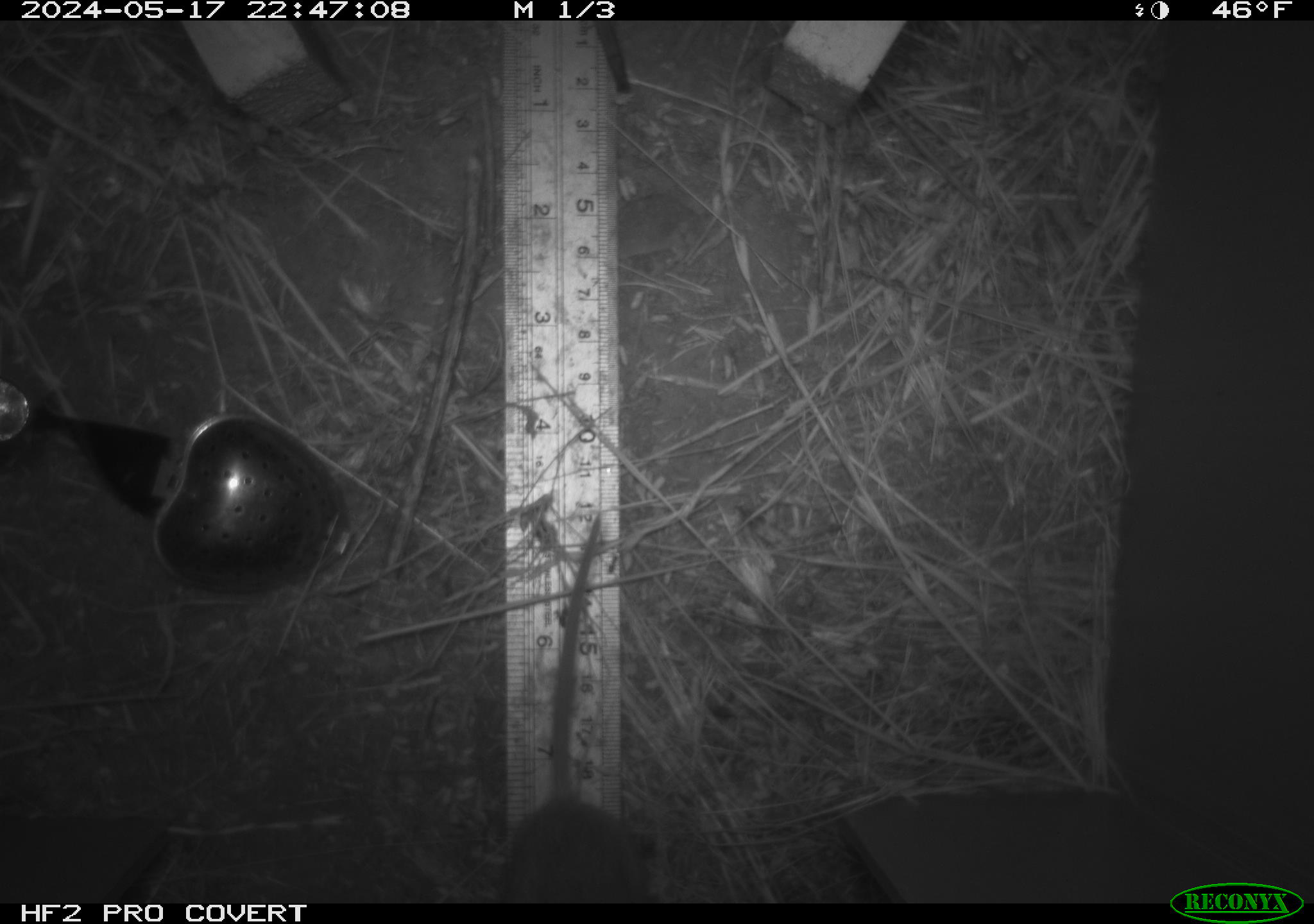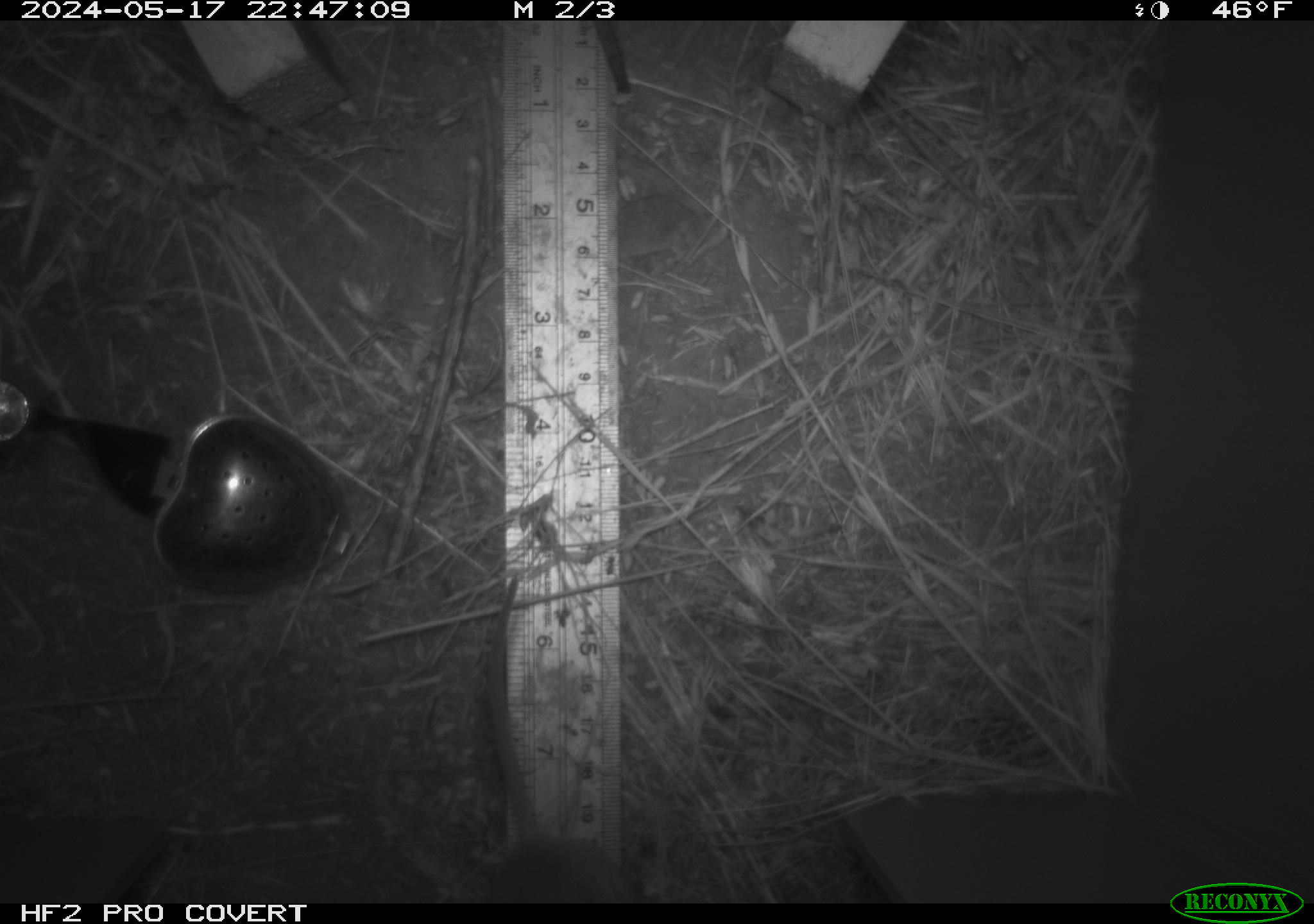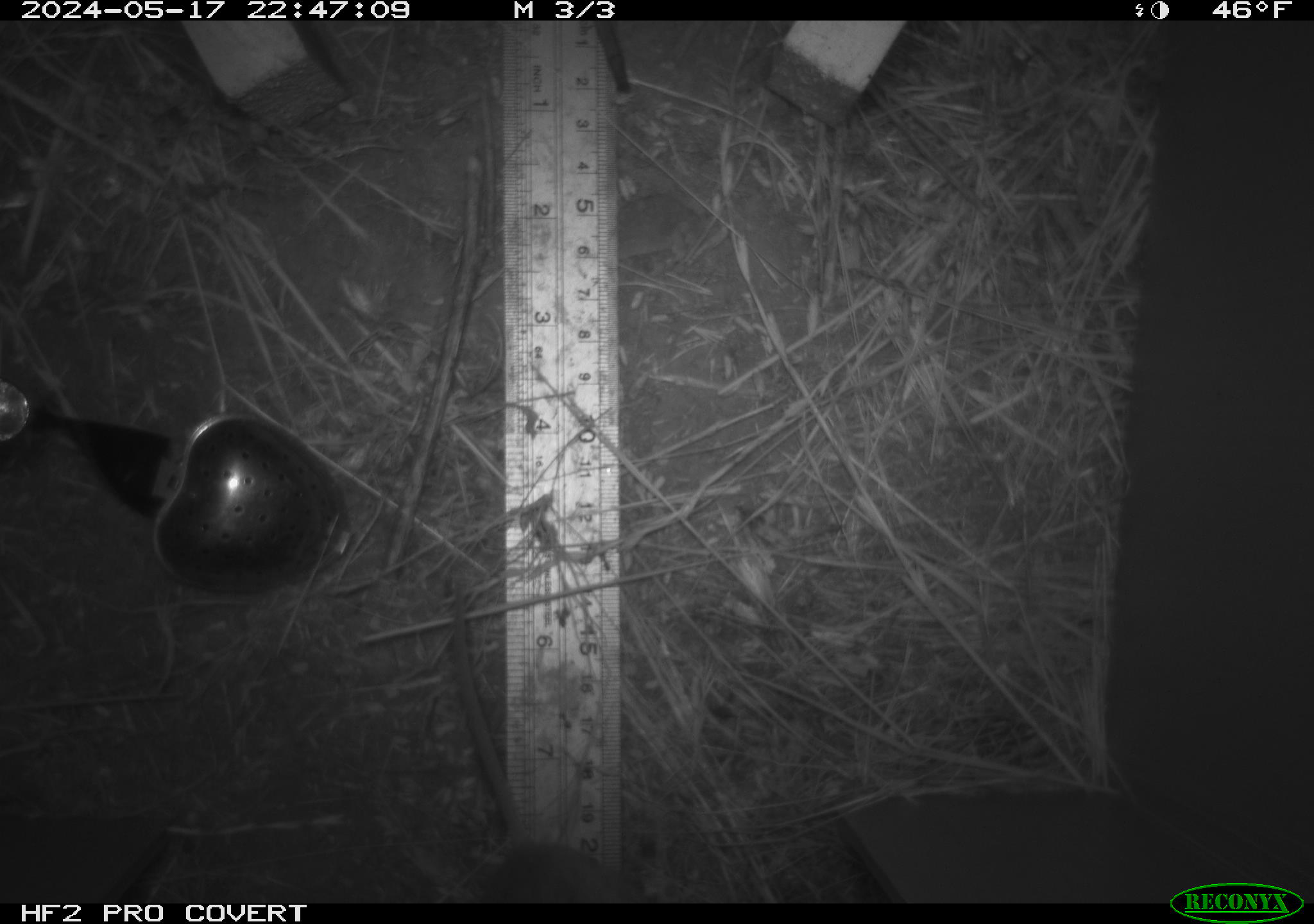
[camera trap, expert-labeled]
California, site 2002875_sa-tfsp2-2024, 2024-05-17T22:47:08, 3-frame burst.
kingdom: Animalia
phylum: Chordata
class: Mammalia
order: Rodentia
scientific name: Rodentia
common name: rodent